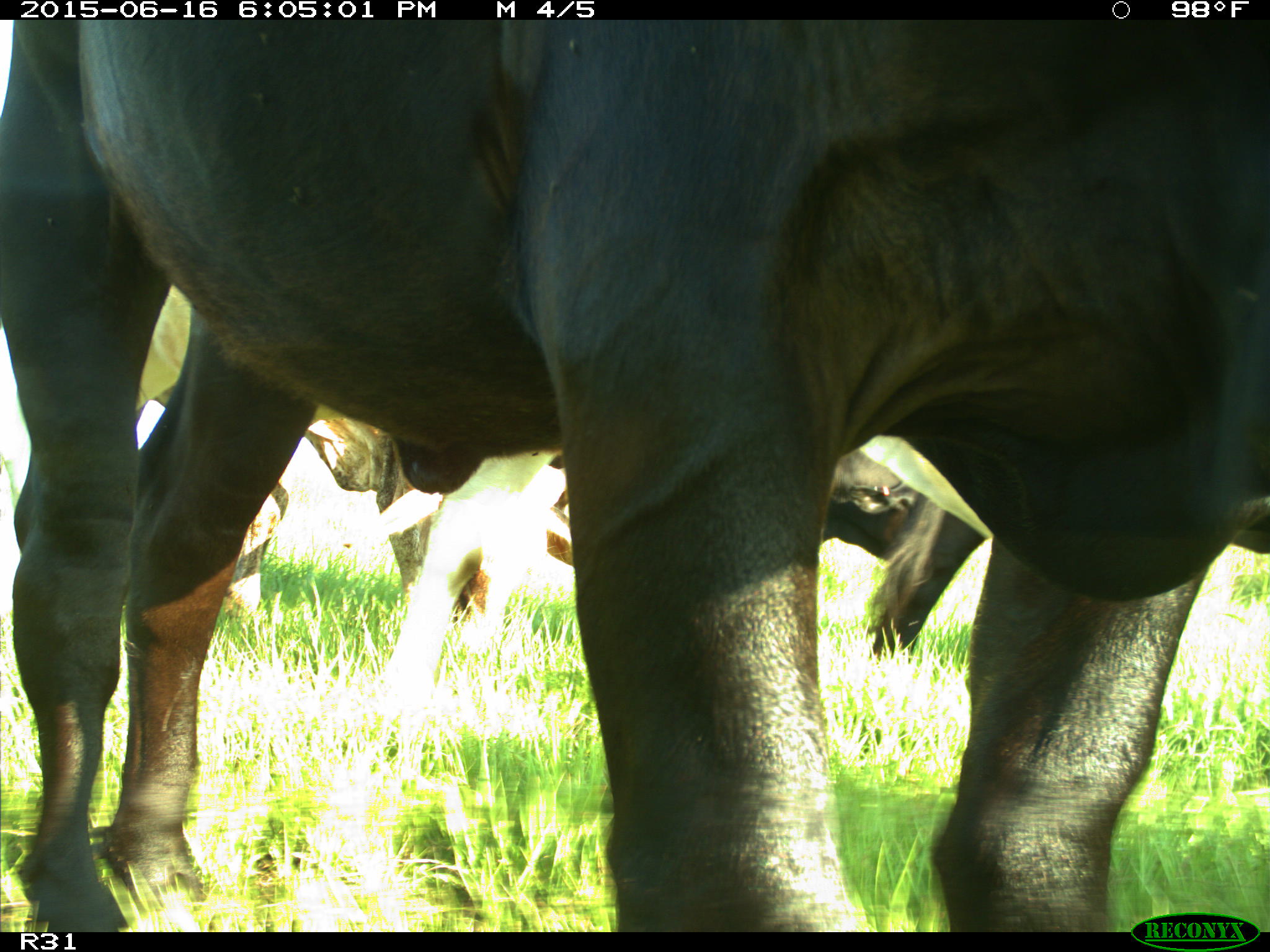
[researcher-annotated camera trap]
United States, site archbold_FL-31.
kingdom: Animalia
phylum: Chordata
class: Mammalia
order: Artiodactyla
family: Bovidae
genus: Bos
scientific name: Bos taurus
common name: domestic cow